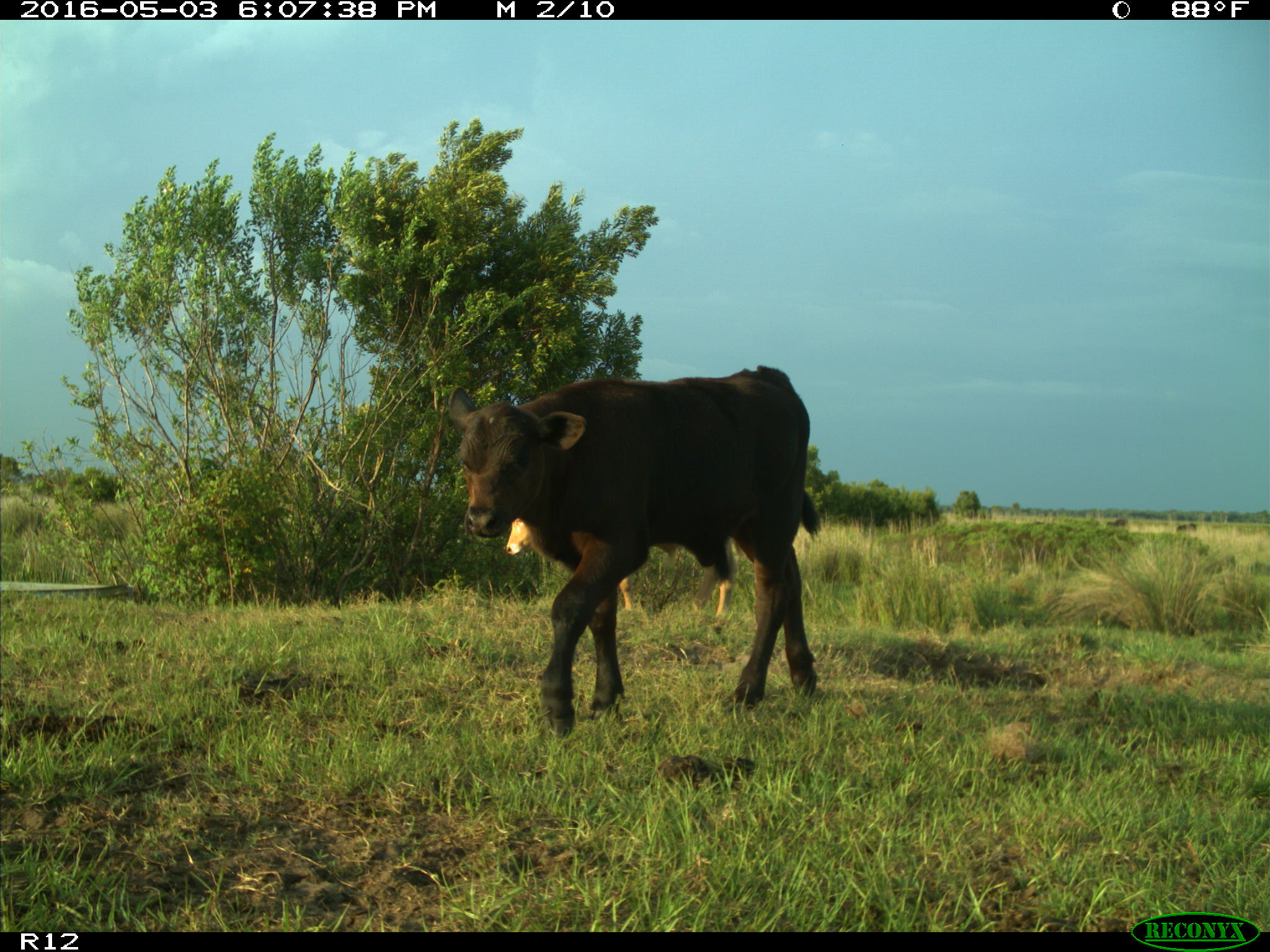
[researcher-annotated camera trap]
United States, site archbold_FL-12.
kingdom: Animalia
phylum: Chordata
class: Mammalia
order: Artiodactyla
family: Bovidae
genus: Bos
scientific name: Bos taurus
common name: domestic cow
Bos taurus (domestic cow).